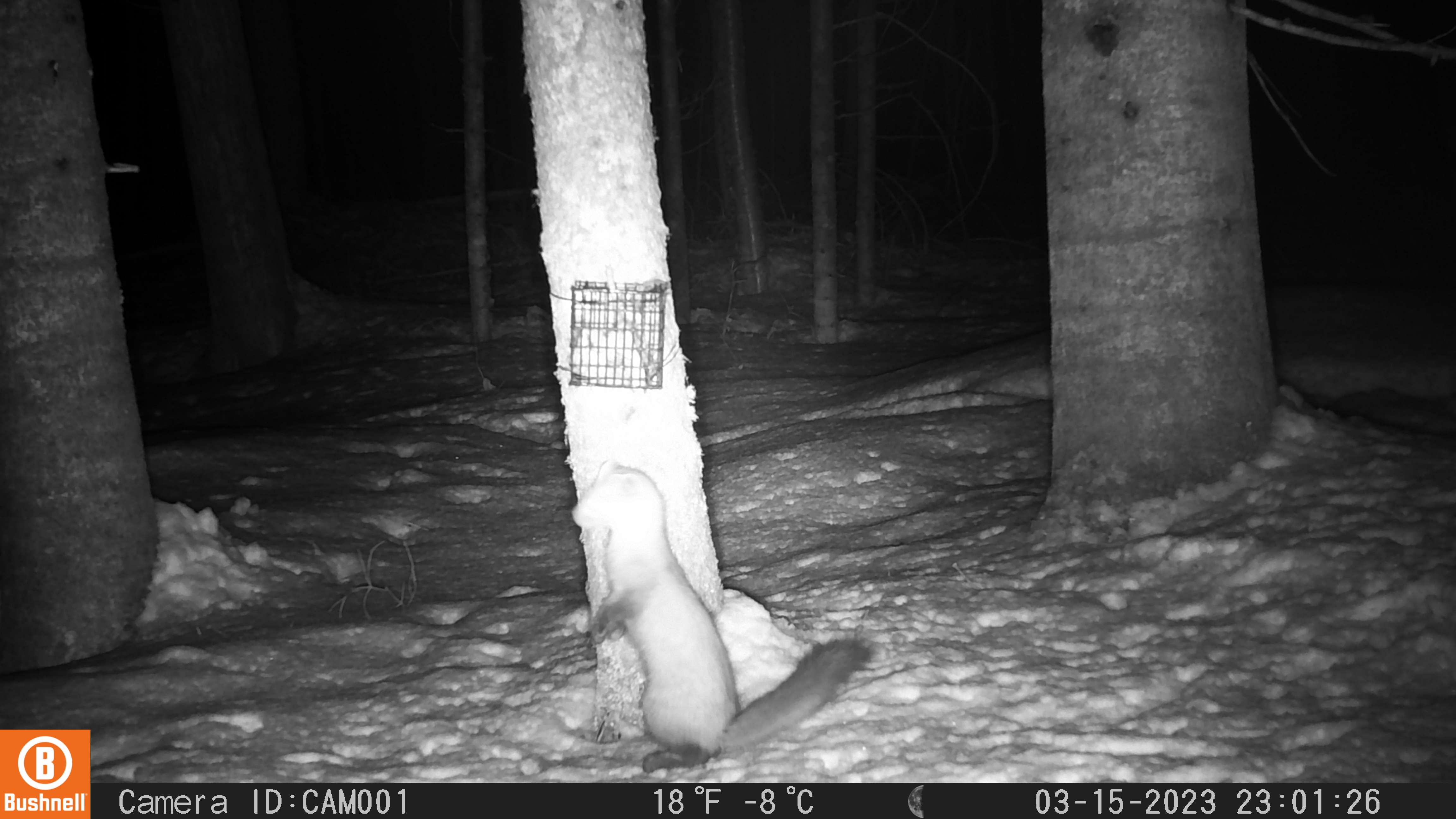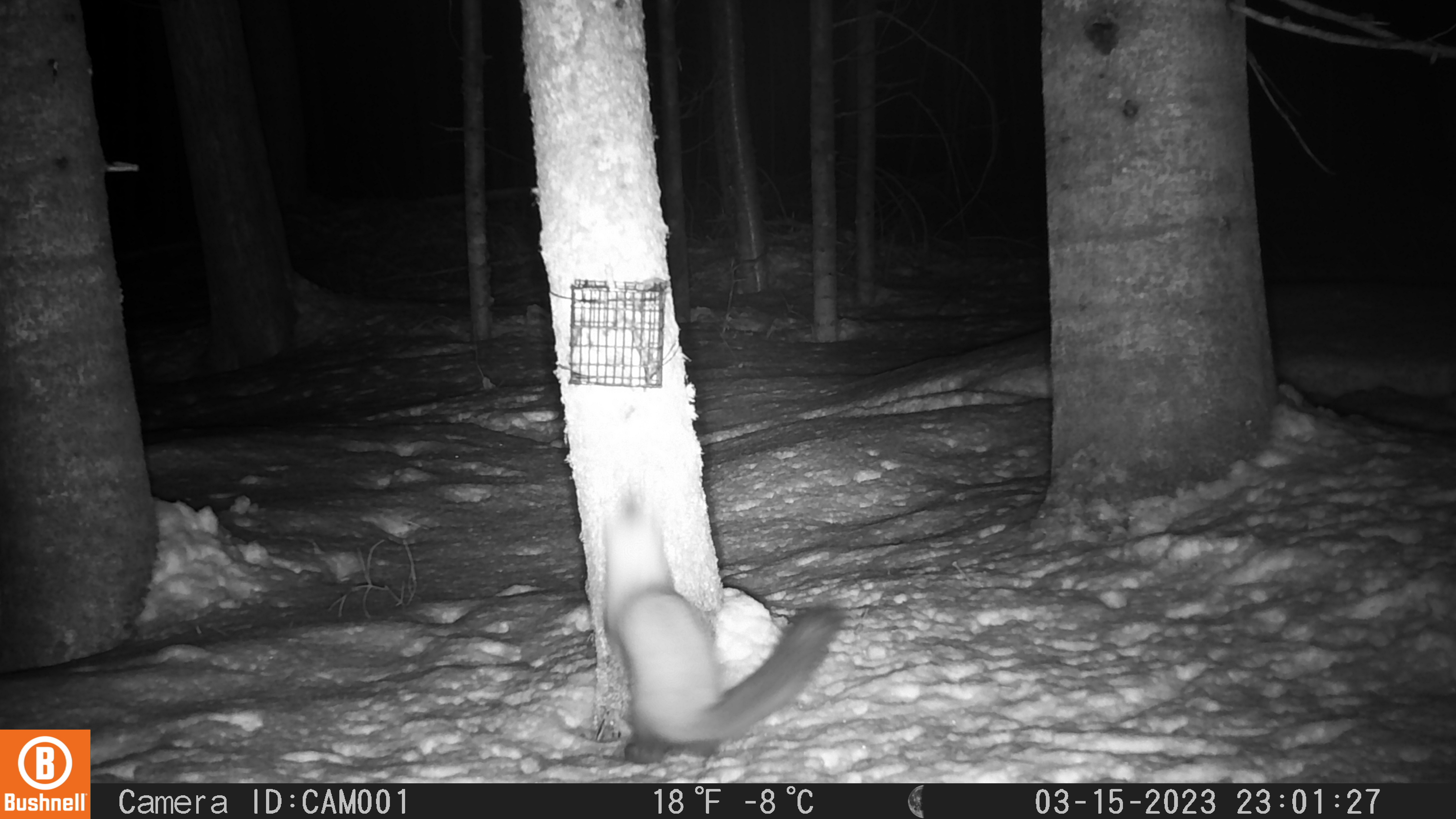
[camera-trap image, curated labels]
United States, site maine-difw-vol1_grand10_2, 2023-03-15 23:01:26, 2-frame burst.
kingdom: Animalia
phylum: Chordata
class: Mammalia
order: Carnivora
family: Mustelidae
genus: Martes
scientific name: Martes americana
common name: american marten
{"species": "american marten (Martes americana)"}